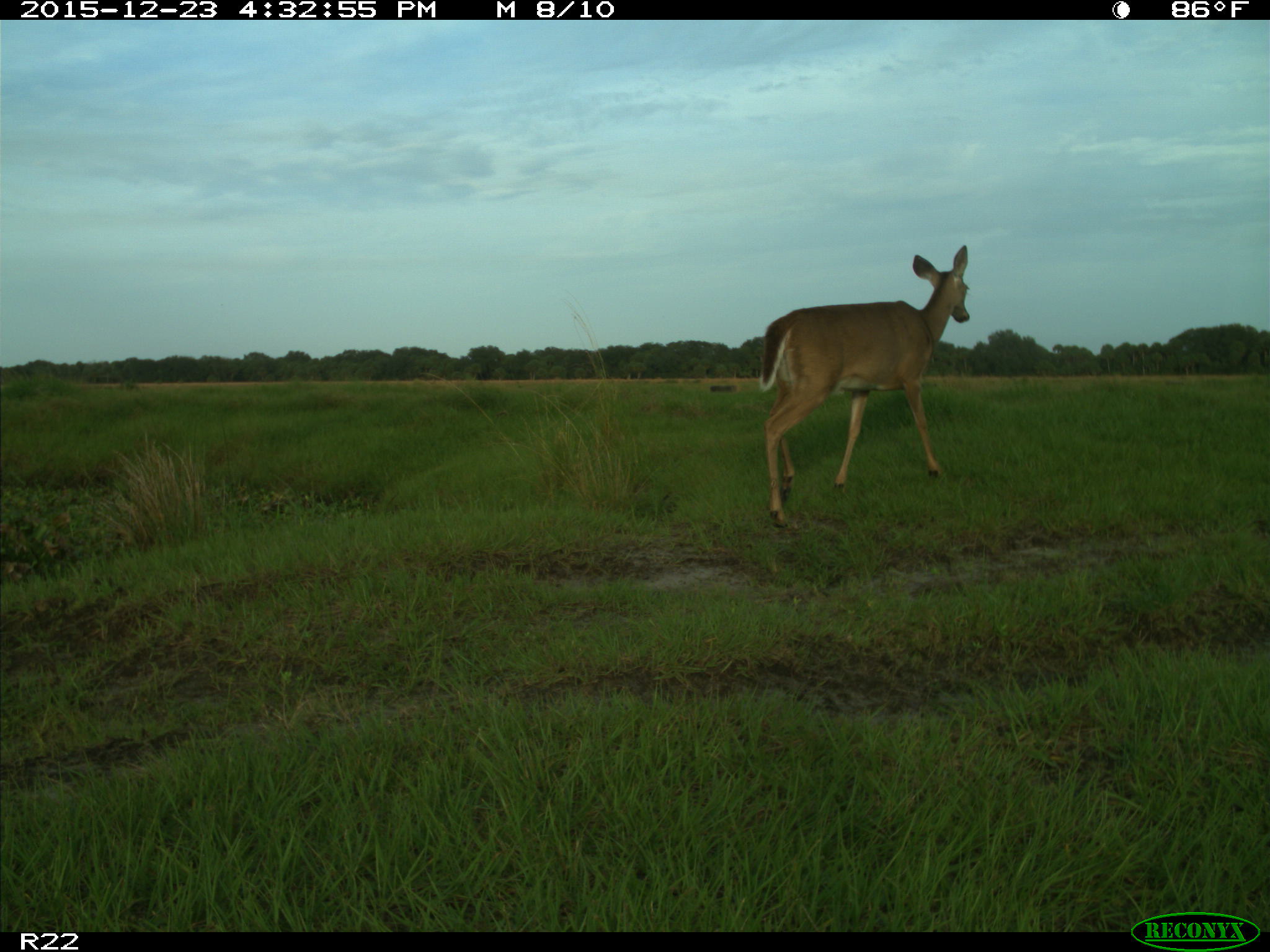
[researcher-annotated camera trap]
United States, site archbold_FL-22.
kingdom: Animalia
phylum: Chordata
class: Mammalia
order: Artiodactyla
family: Cervidae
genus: Odocoileus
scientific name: Odocoileus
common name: deer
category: unidentified deer